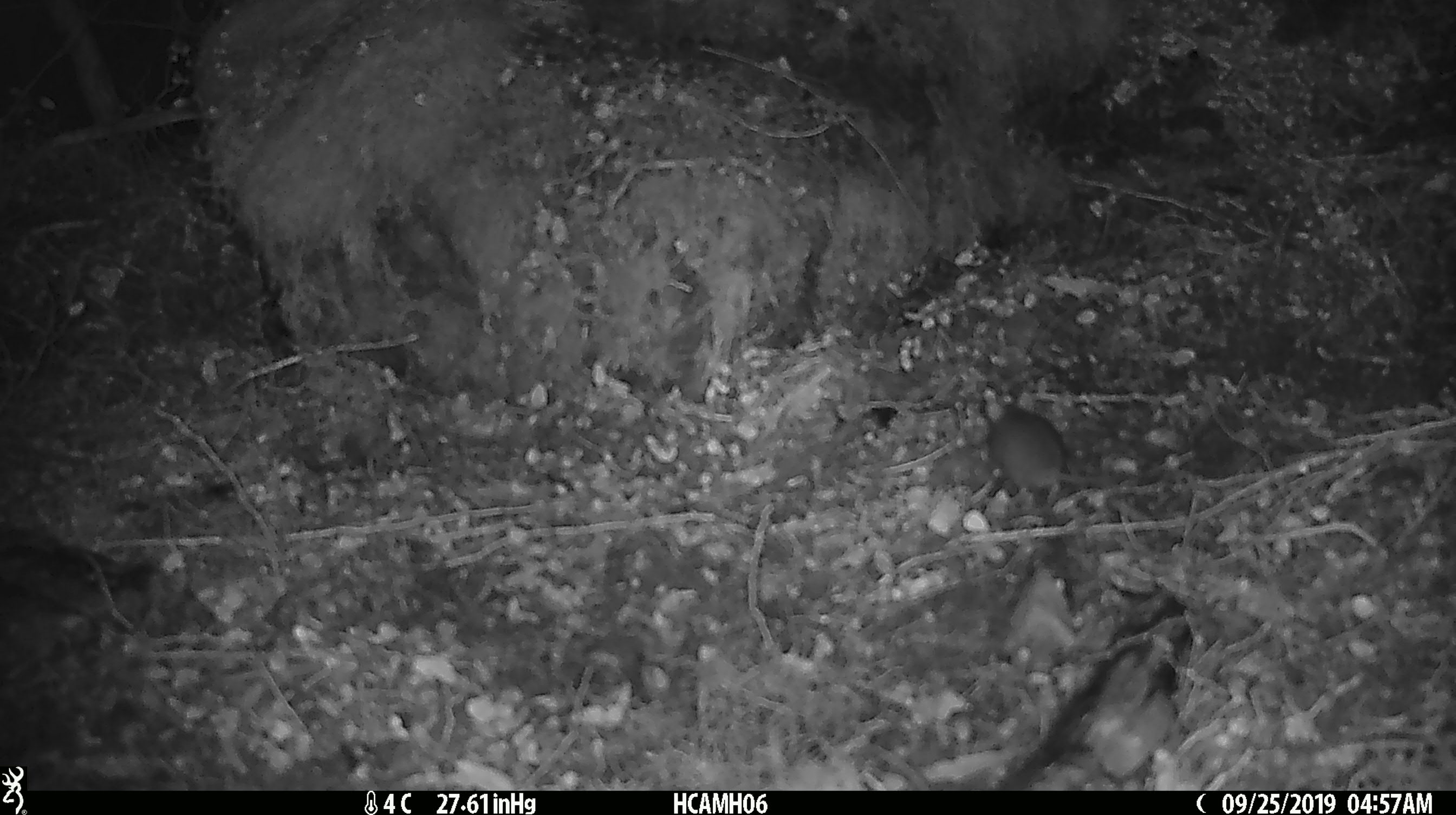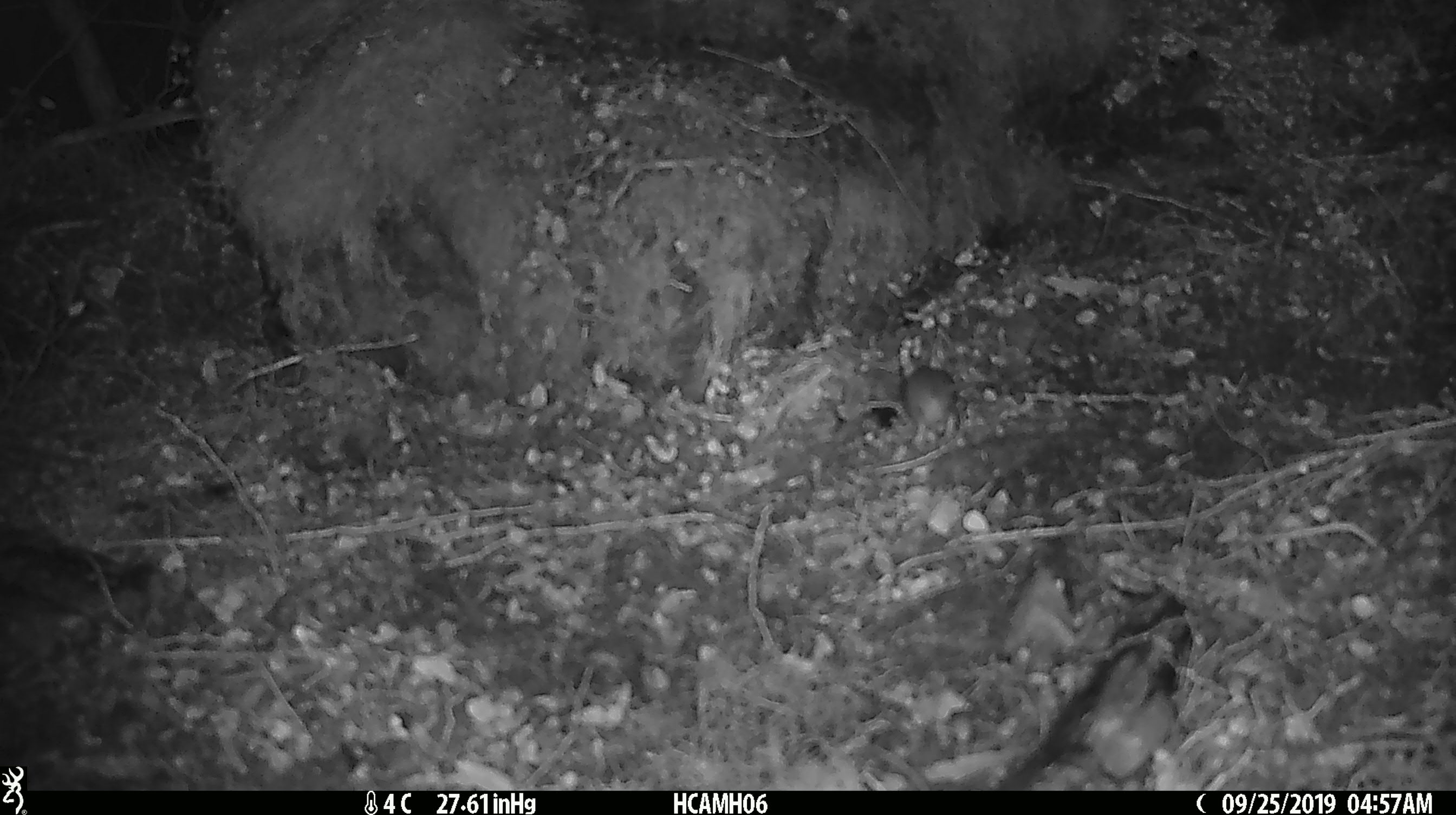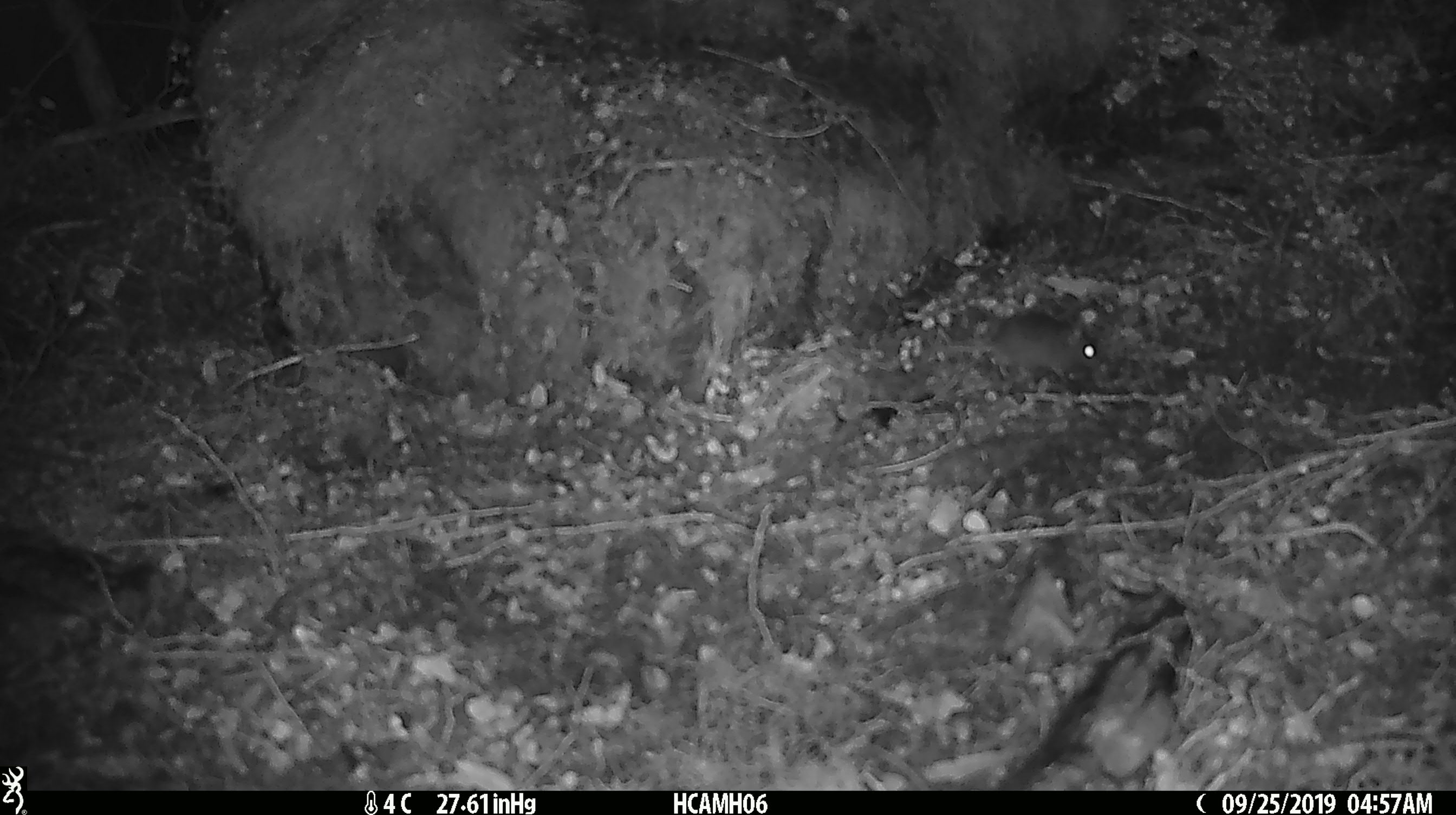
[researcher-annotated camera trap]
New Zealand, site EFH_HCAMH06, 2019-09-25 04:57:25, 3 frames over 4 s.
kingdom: Animalia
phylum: Chordata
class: Mammalia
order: Rodentia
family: Muridae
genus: Mus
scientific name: Mus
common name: mouse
Mouse (Mus).